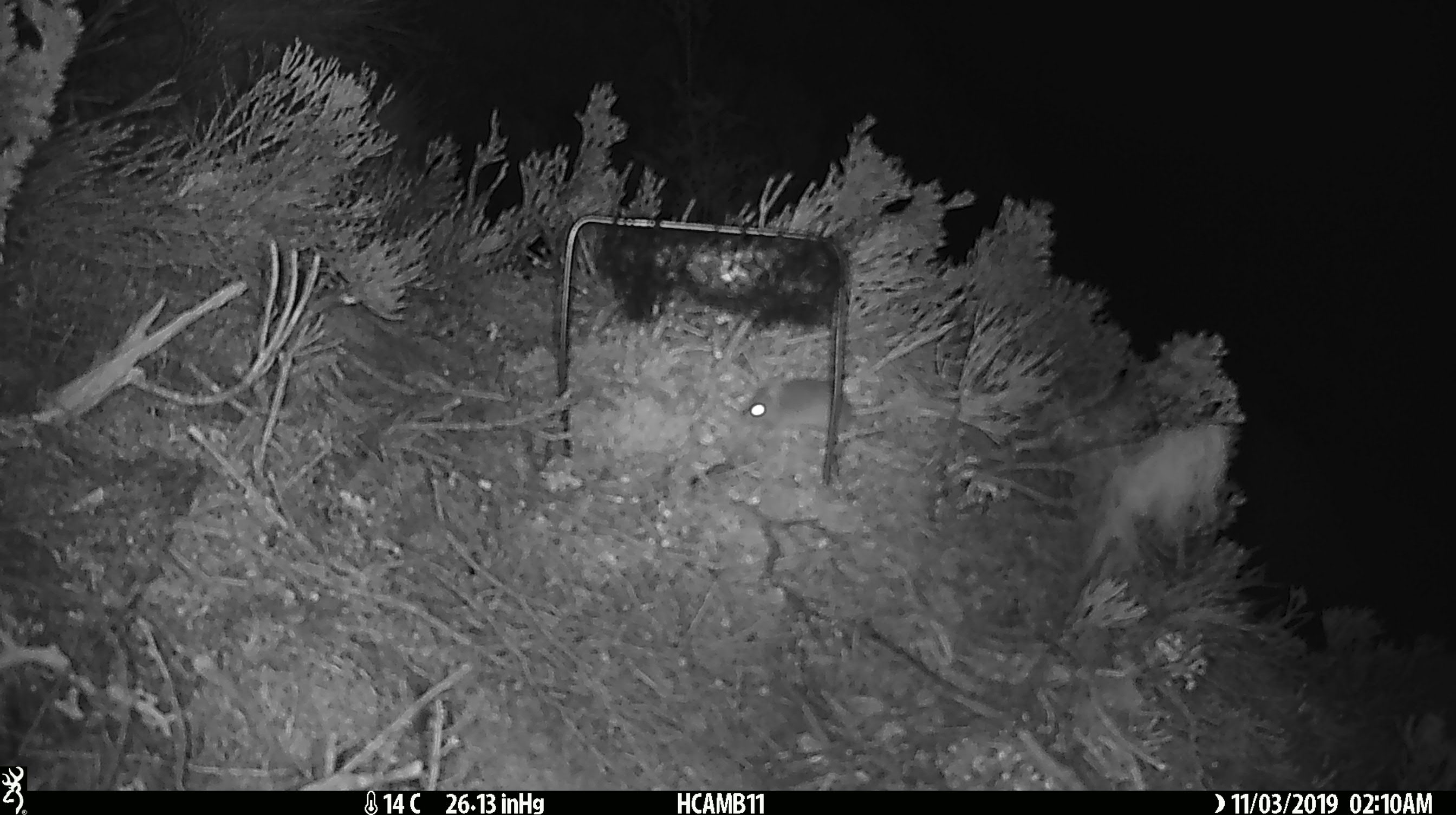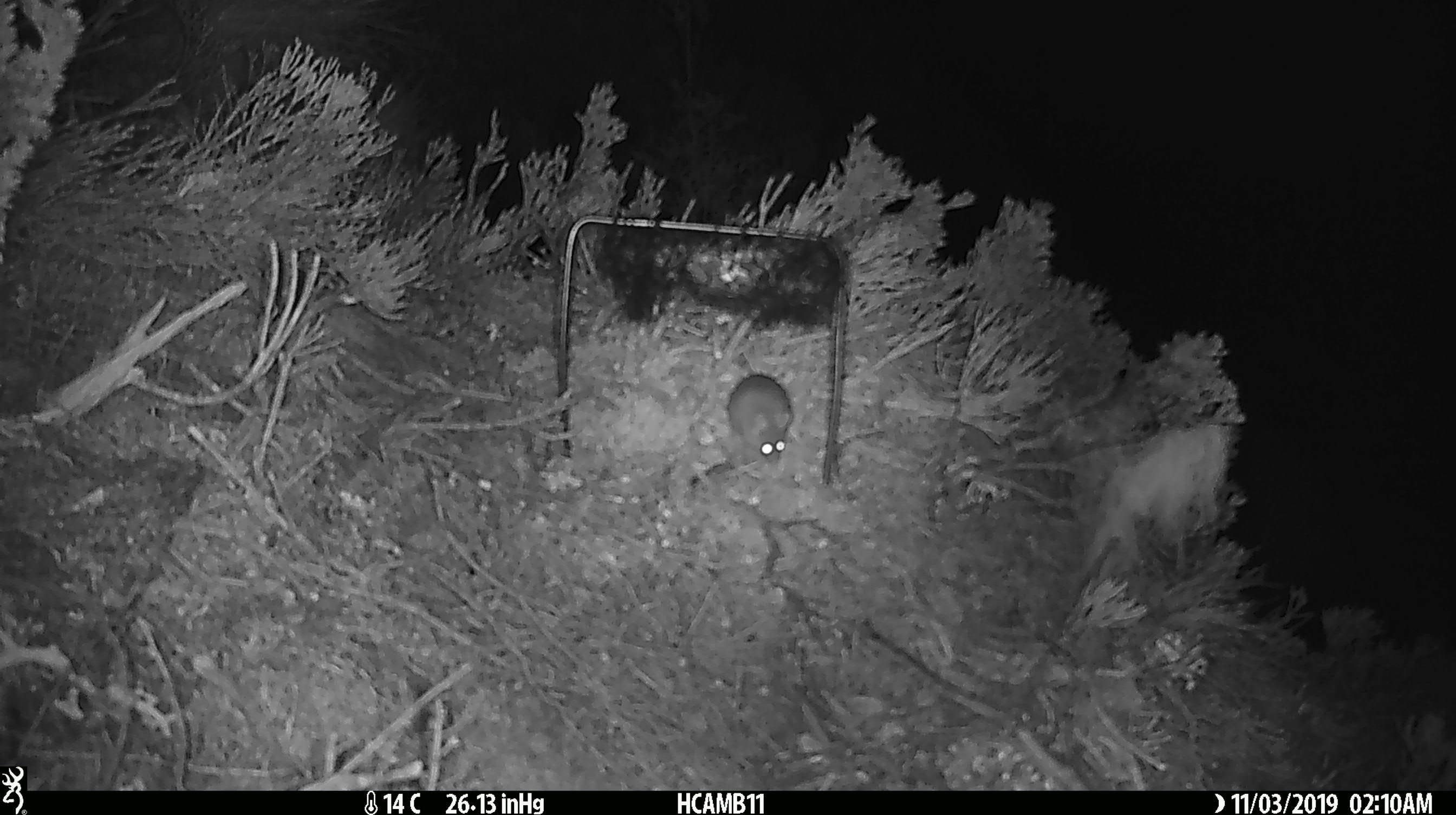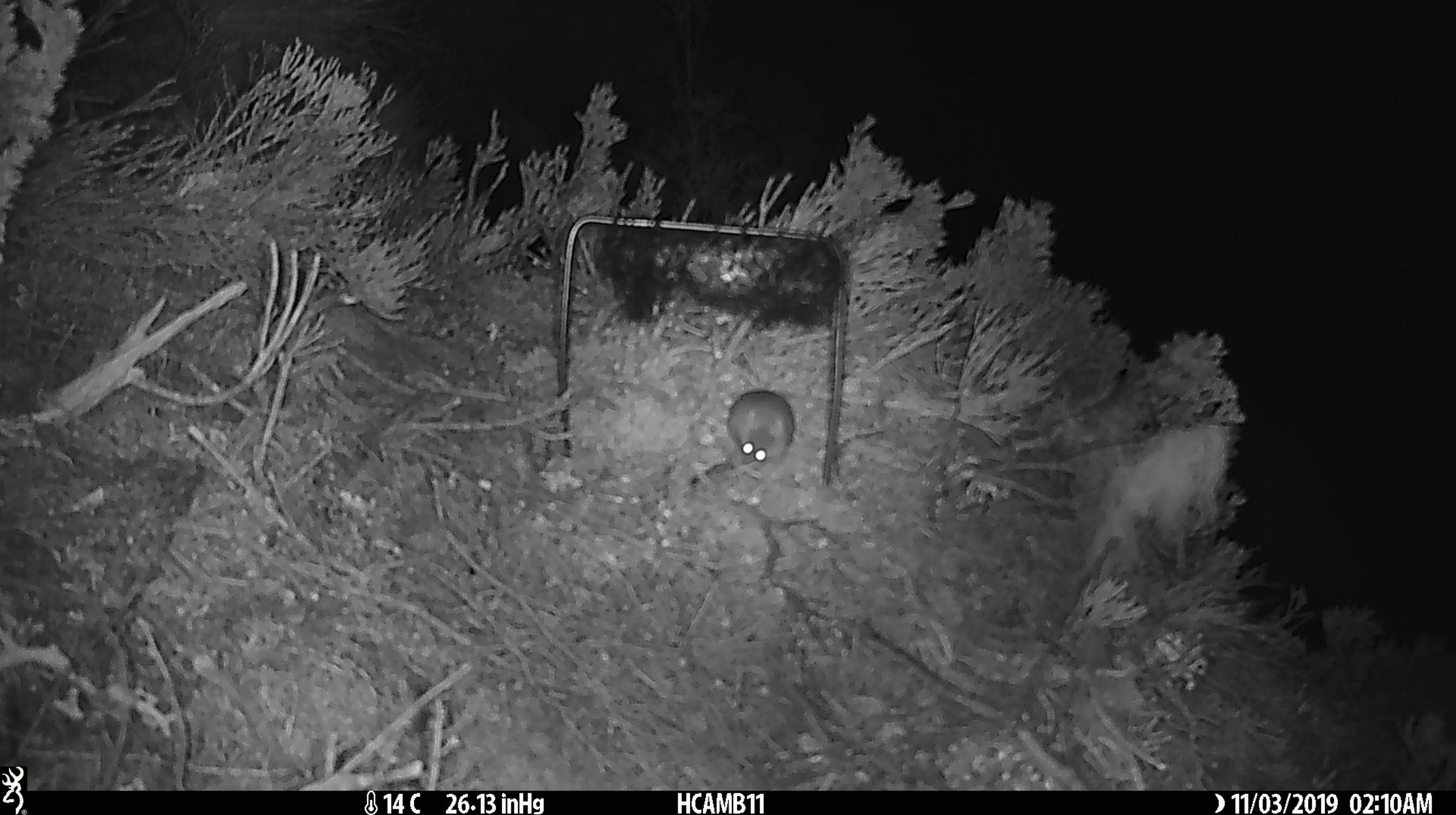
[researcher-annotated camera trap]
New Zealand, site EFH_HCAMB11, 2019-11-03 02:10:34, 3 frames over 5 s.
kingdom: Animalia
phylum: Chordata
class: Mammalia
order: Rodentia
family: Muridae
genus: Mus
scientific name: Mus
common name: mouse